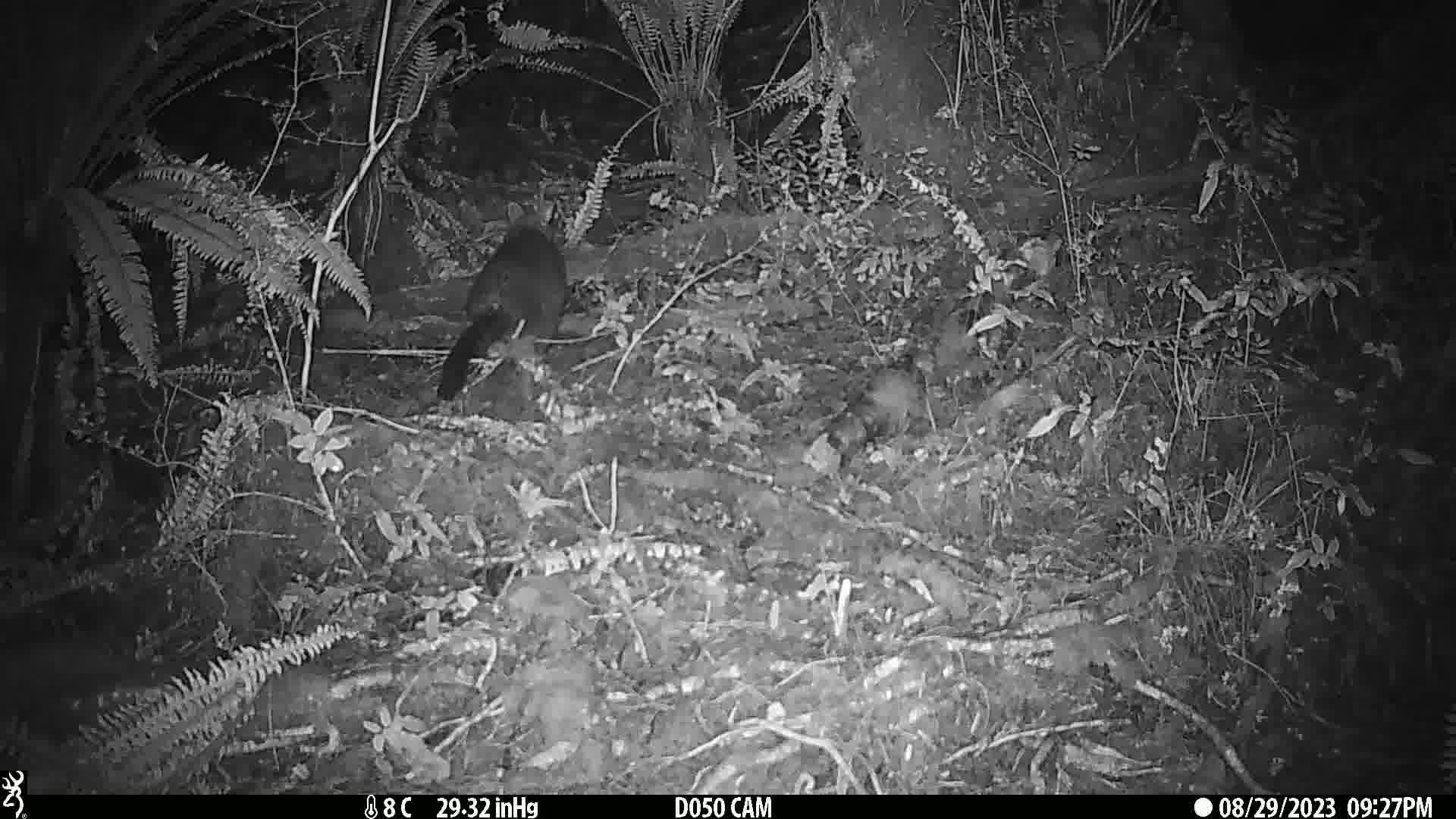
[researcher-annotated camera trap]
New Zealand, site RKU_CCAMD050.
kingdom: Animalia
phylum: Chordata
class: Mammalia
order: Diprotodontia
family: Phalangeridae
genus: Trichosurus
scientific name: Trichosurus vulpecula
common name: common brushtail possum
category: possum